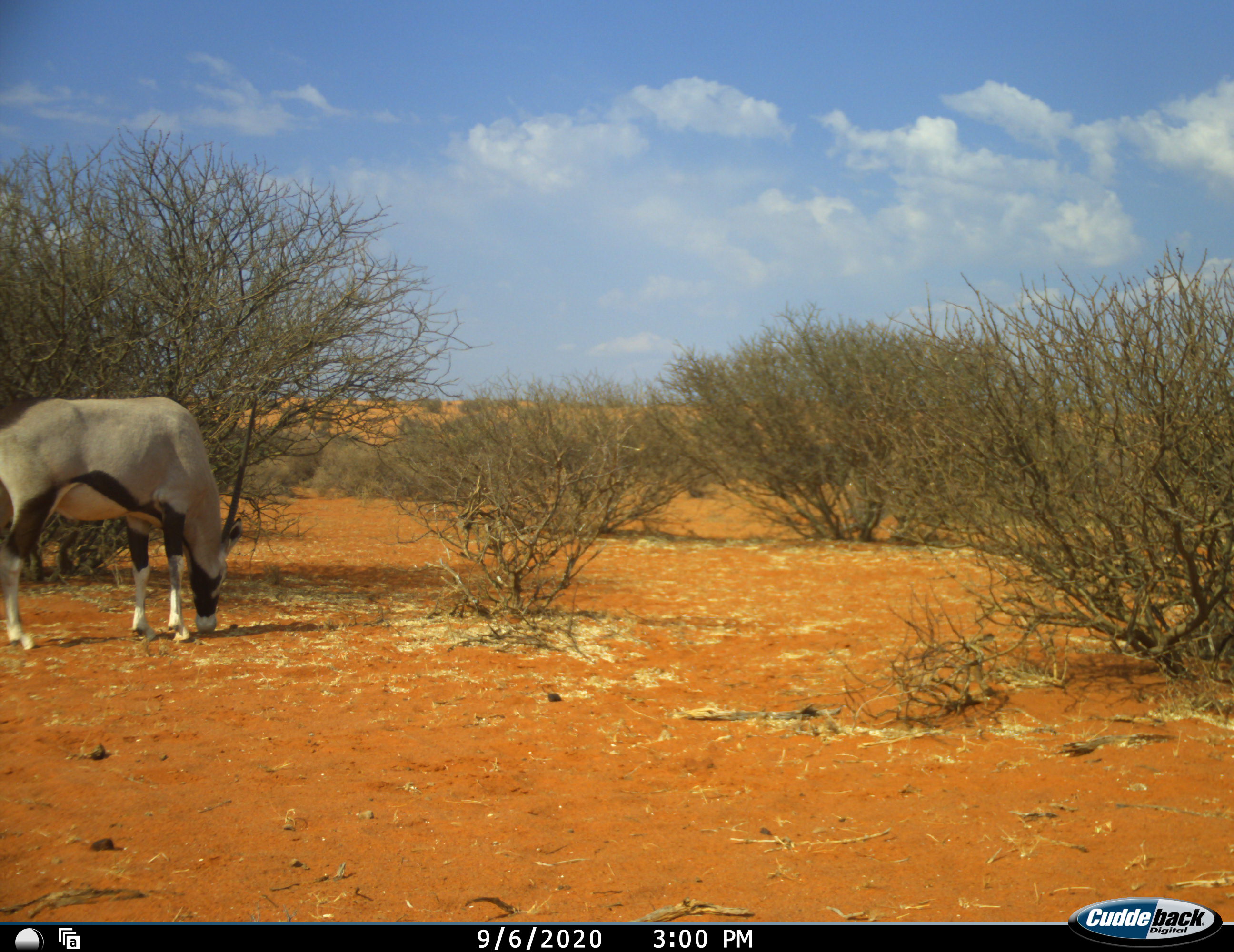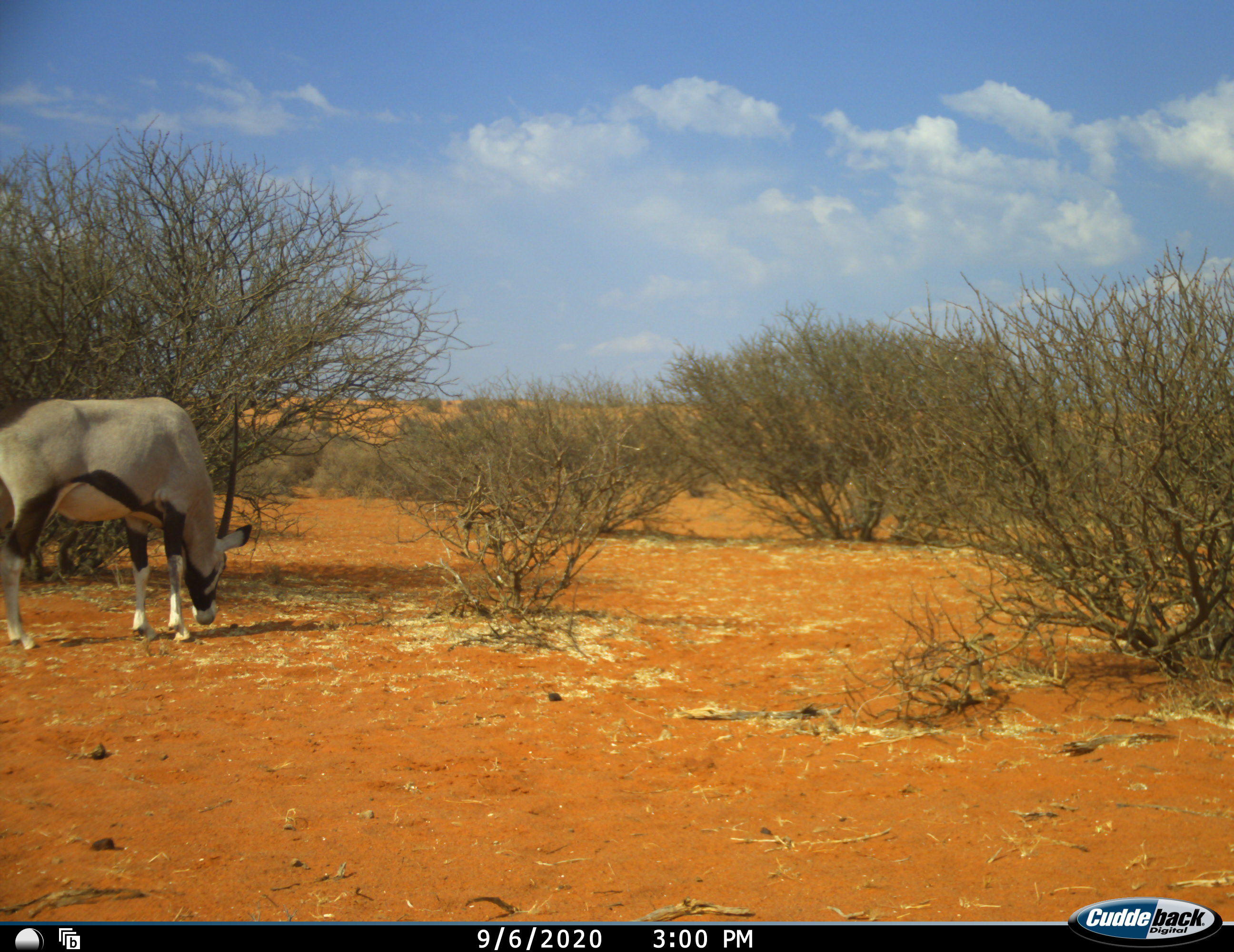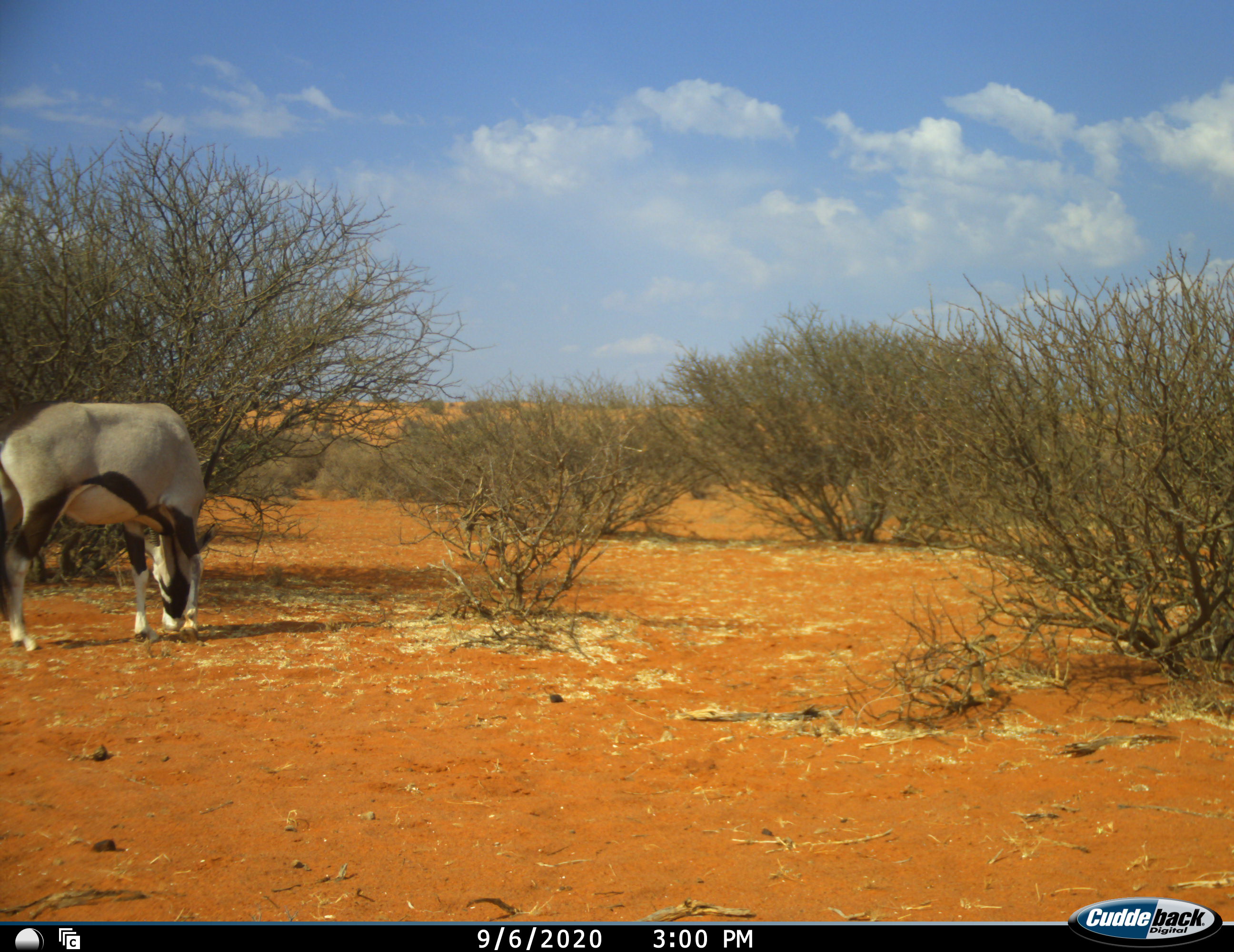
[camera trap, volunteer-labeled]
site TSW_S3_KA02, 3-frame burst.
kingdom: Animalia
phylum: Chordata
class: Mammalia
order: Artiodactyla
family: Bovidae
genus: Oryx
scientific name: Oryx gazella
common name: gemsbok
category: oryx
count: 1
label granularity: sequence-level